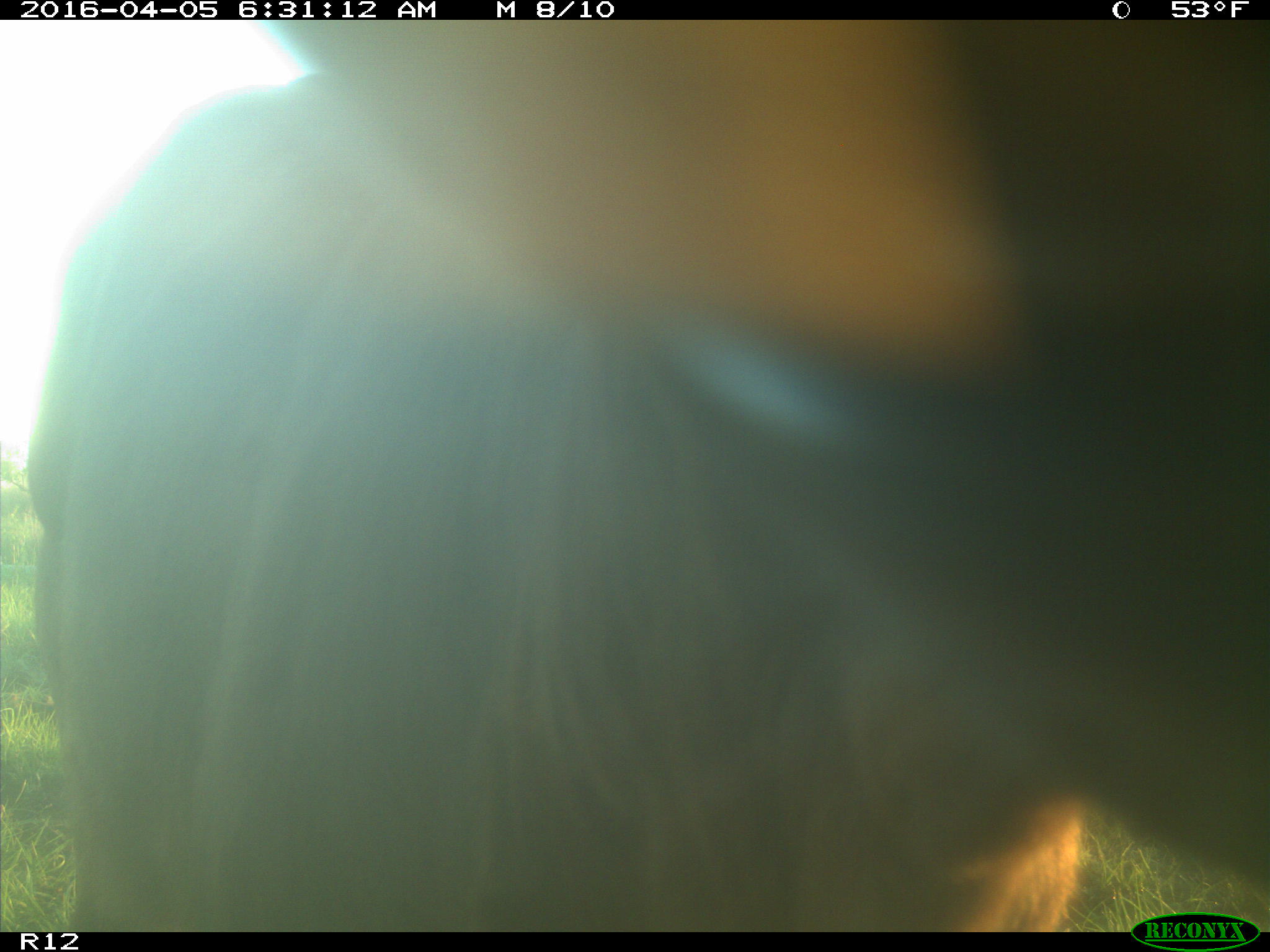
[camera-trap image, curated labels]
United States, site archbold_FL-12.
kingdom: Animalia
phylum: Chordata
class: Mammalia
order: Artiodactyla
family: Bovidae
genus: Bos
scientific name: Bos taurus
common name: domestic cow